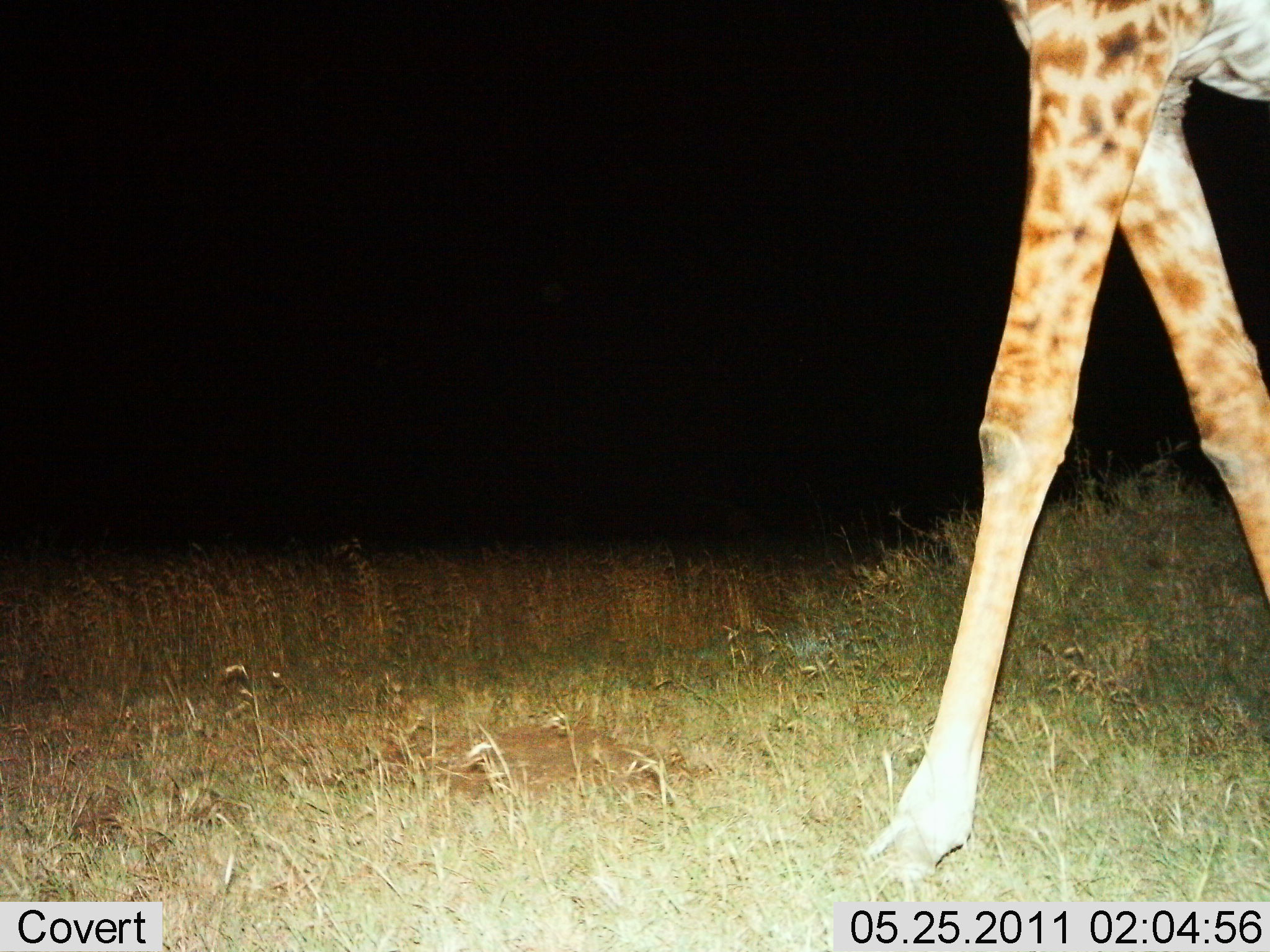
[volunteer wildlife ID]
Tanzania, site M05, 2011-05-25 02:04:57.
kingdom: Animalia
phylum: Chordata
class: Mammalia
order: Artiodactyla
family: Giraffidae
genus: Giraffa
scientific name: Giraffa camelopardalis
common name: giraffe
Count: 1.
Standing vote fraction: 13%.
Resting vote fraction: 0%.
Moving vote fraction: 87%.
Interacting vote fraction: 0%.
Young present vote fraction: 0%.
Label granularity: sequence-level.